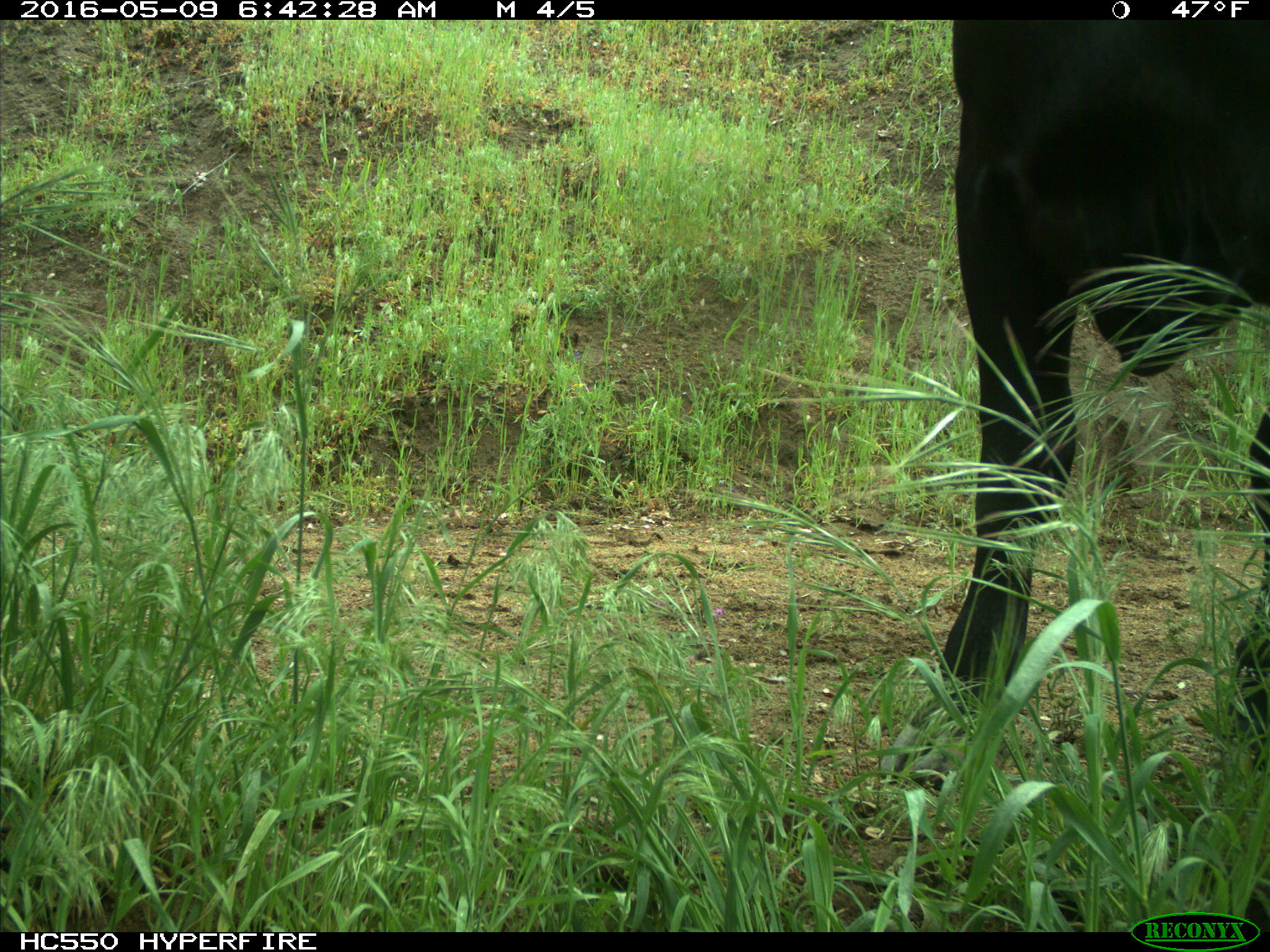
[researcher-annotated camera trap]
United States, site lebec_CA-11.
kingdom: Animalia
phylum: Chordata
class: Mammalia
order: Artiodactyla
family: Bovidae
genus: Bos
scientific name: Bos taurus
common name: domestic cow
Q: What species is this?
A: Bos taurus (domestic cow).